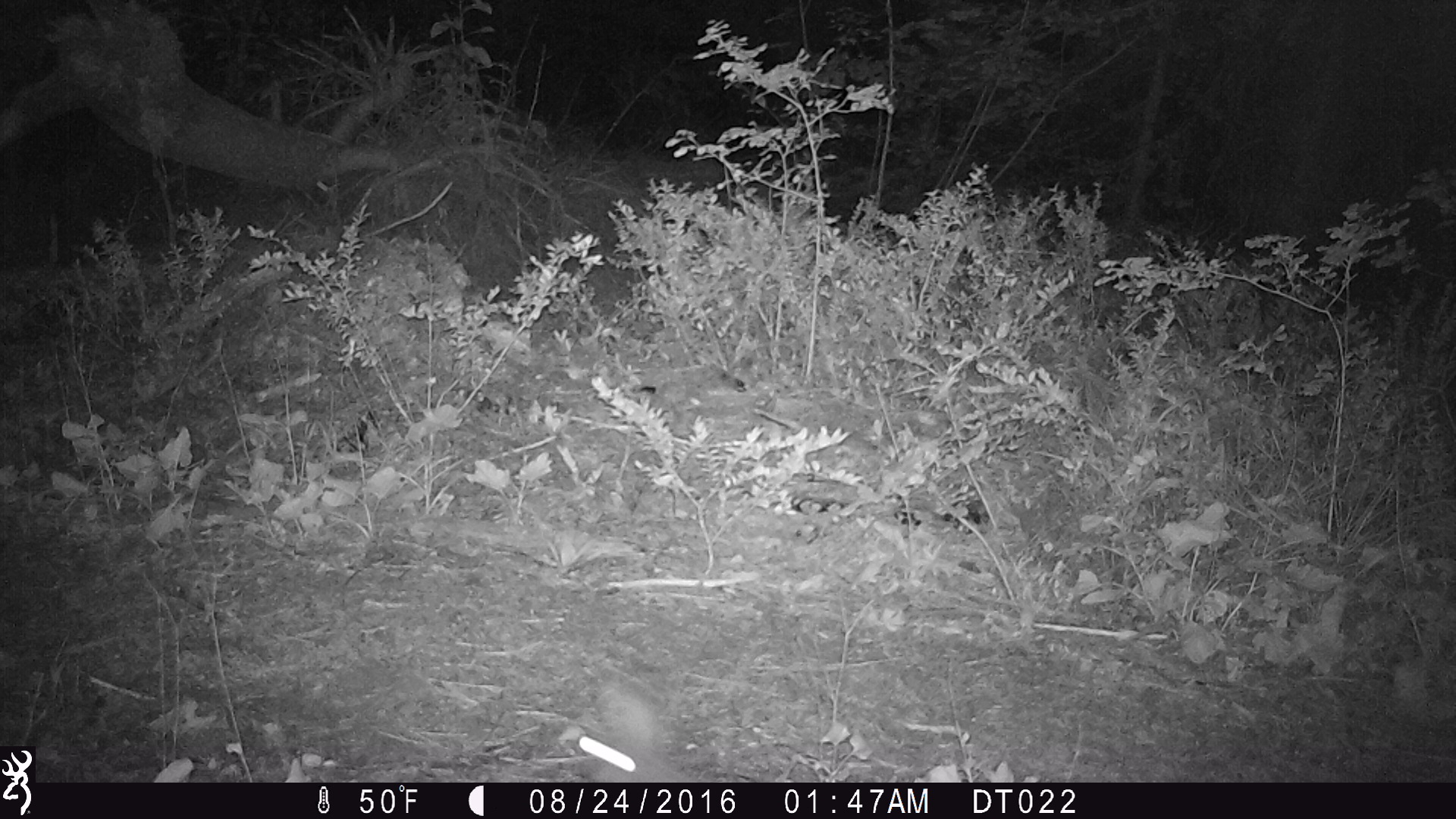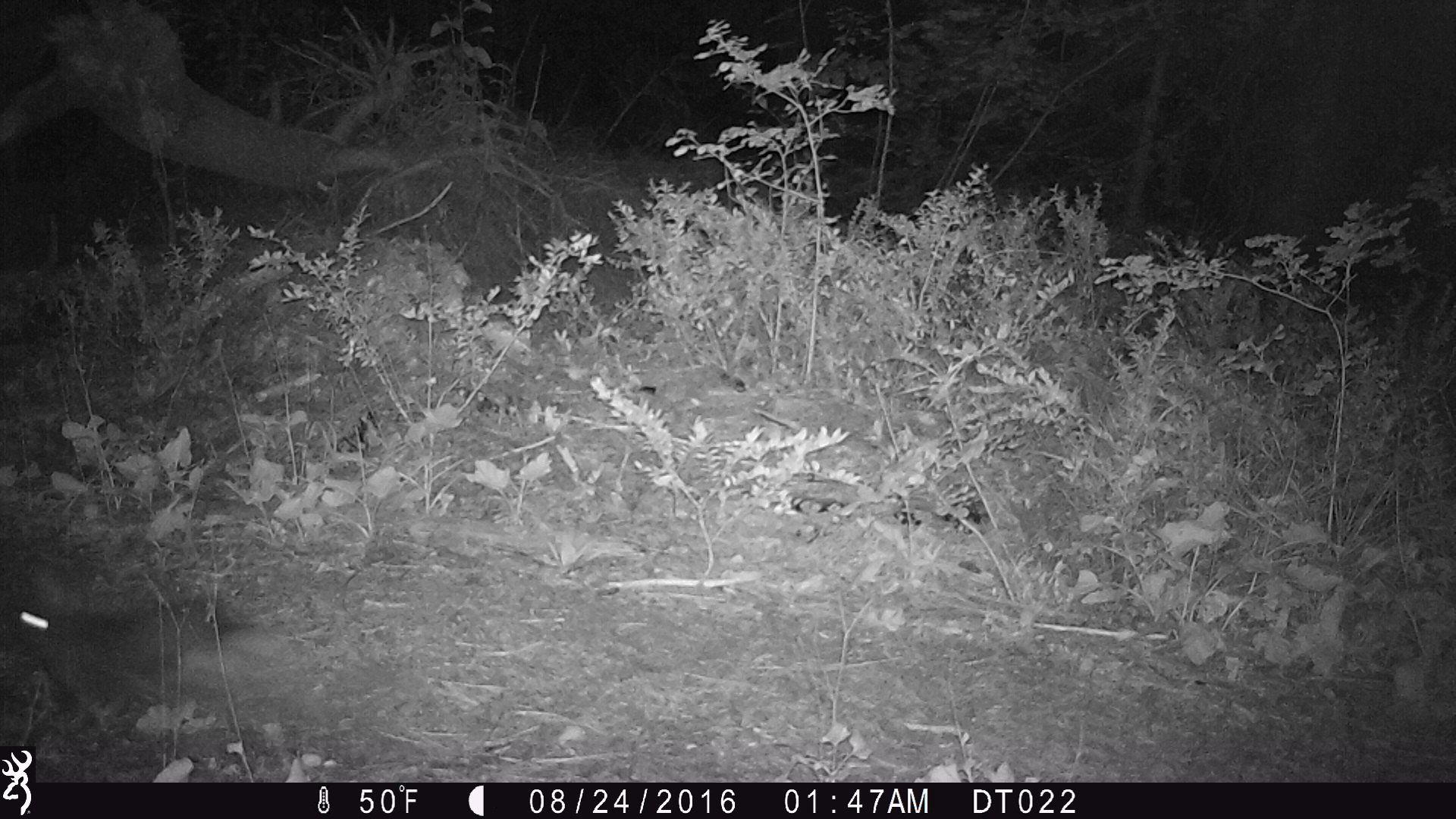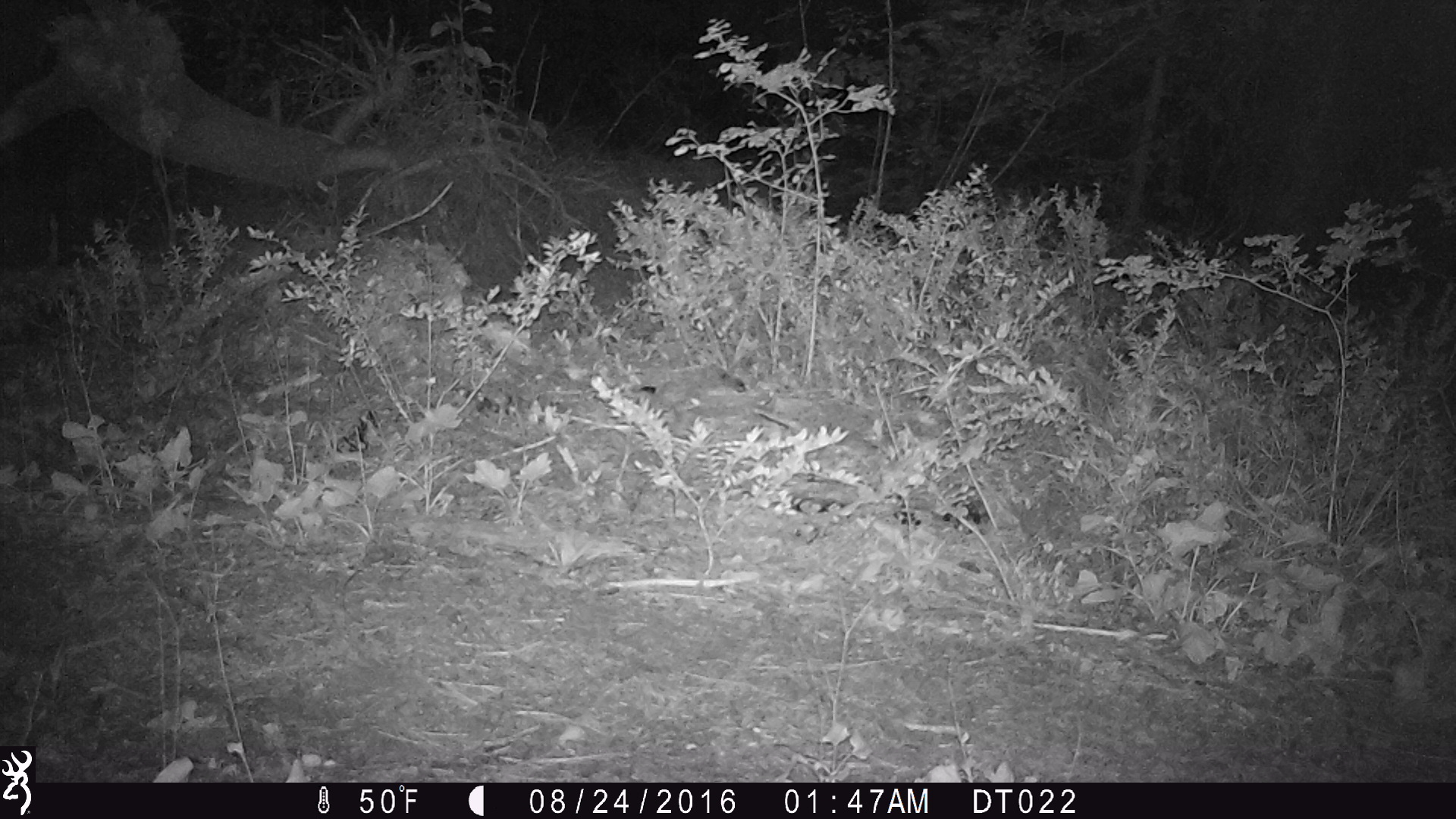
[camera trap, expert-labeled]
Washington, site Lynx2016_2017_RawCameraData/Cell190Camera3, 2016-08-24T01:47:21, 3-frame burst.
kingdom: Animalia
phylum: Chordata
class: Mammalia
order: Lagomorpha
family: Leporidae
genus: Lepus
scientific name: Lepus americanus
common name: snowshoe hare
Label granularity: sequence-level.